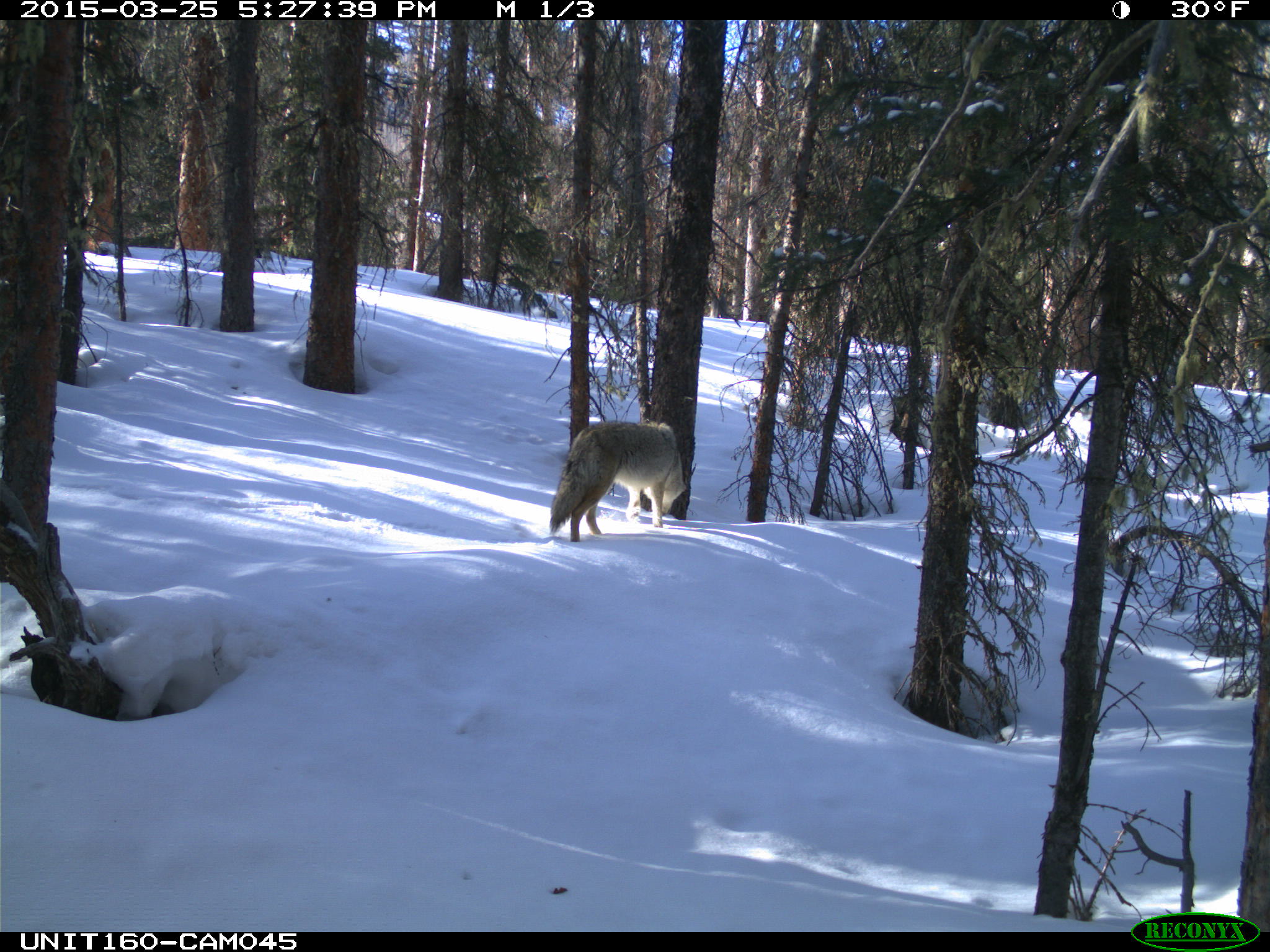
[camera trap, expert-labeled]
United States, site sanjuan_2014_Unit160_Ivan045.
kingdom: Animalia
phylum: Chordata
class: Mammalia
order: Carnivora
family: Canidae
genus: Canis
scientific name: Canis latrans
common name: coyote